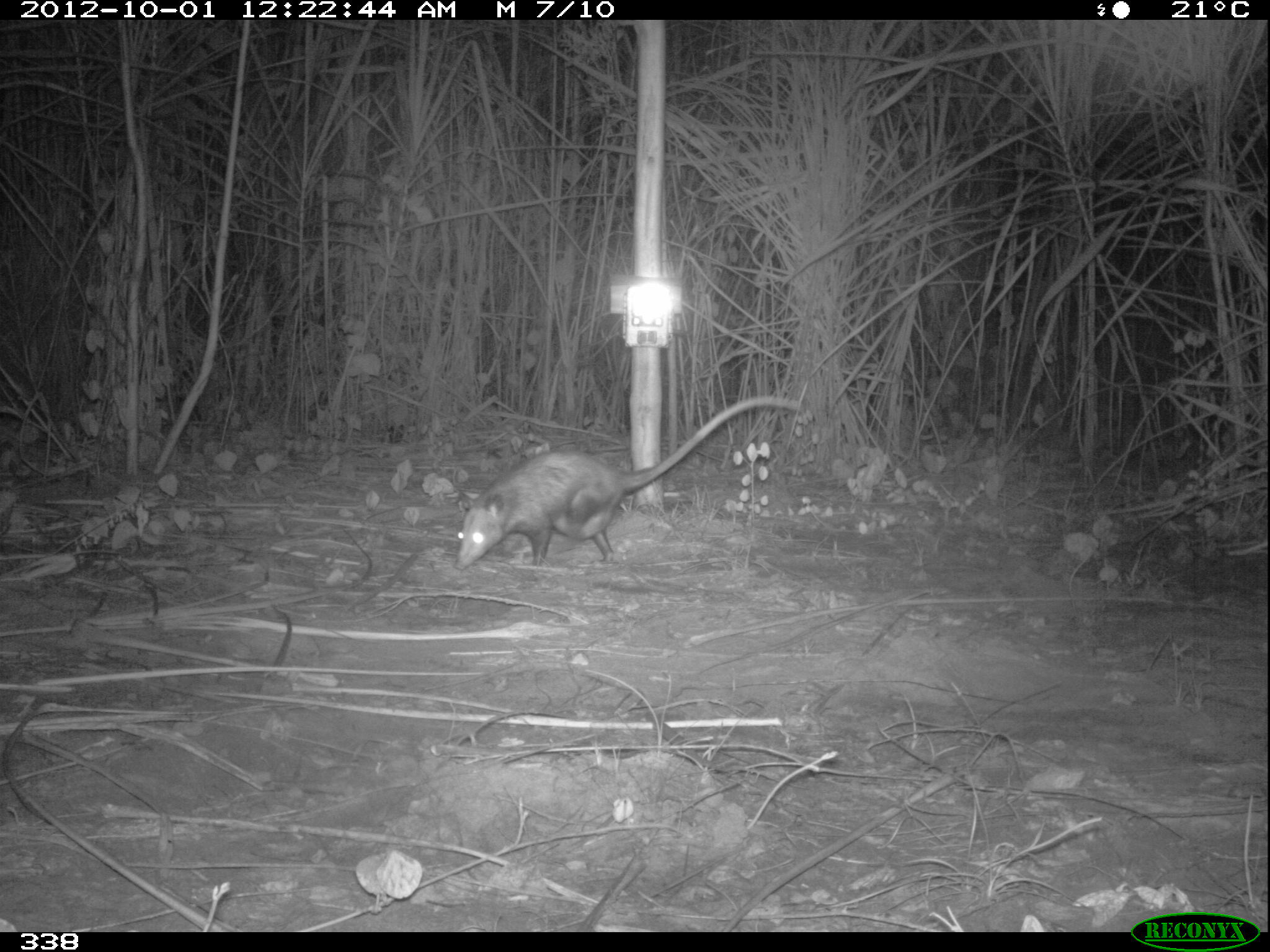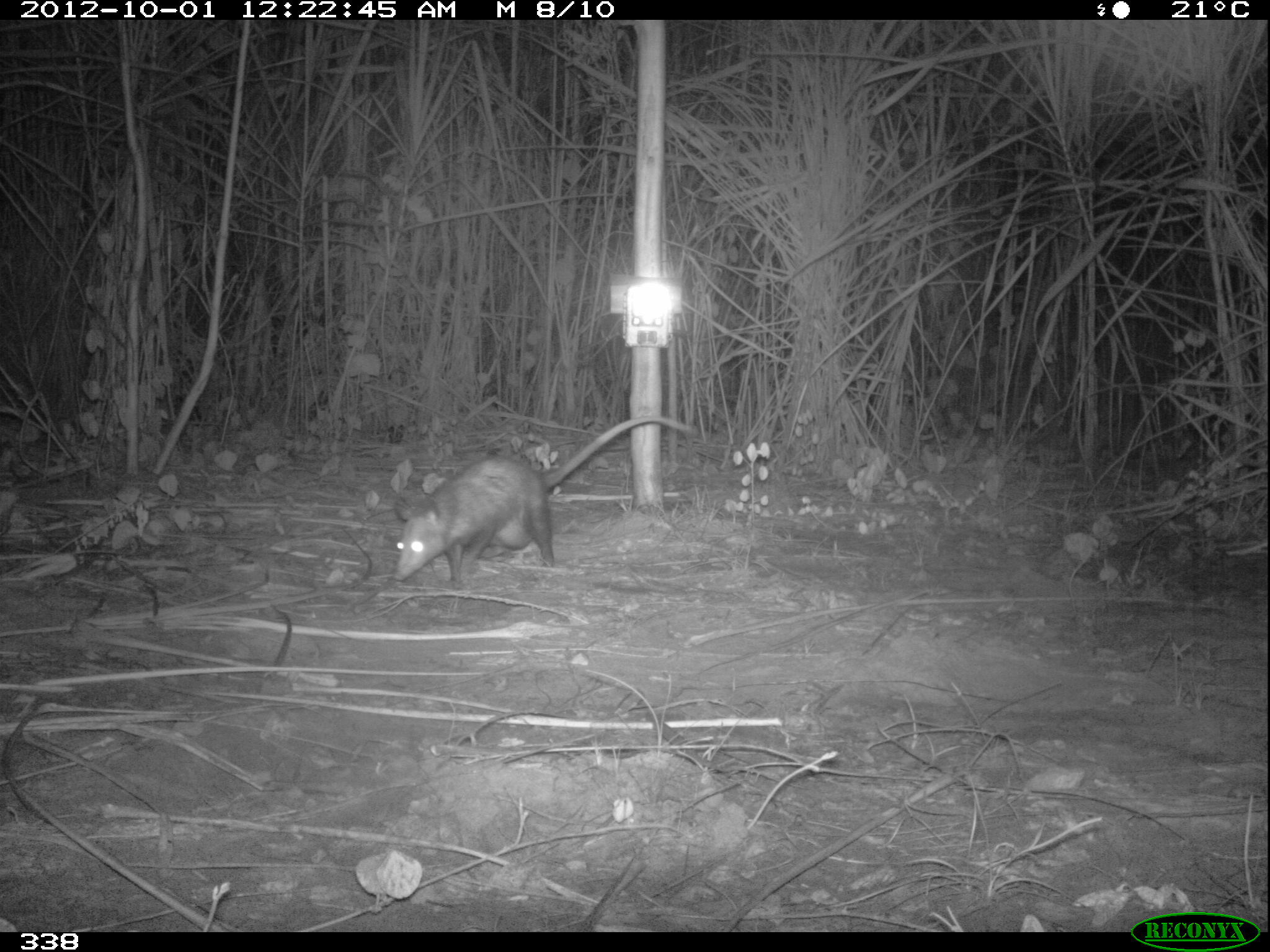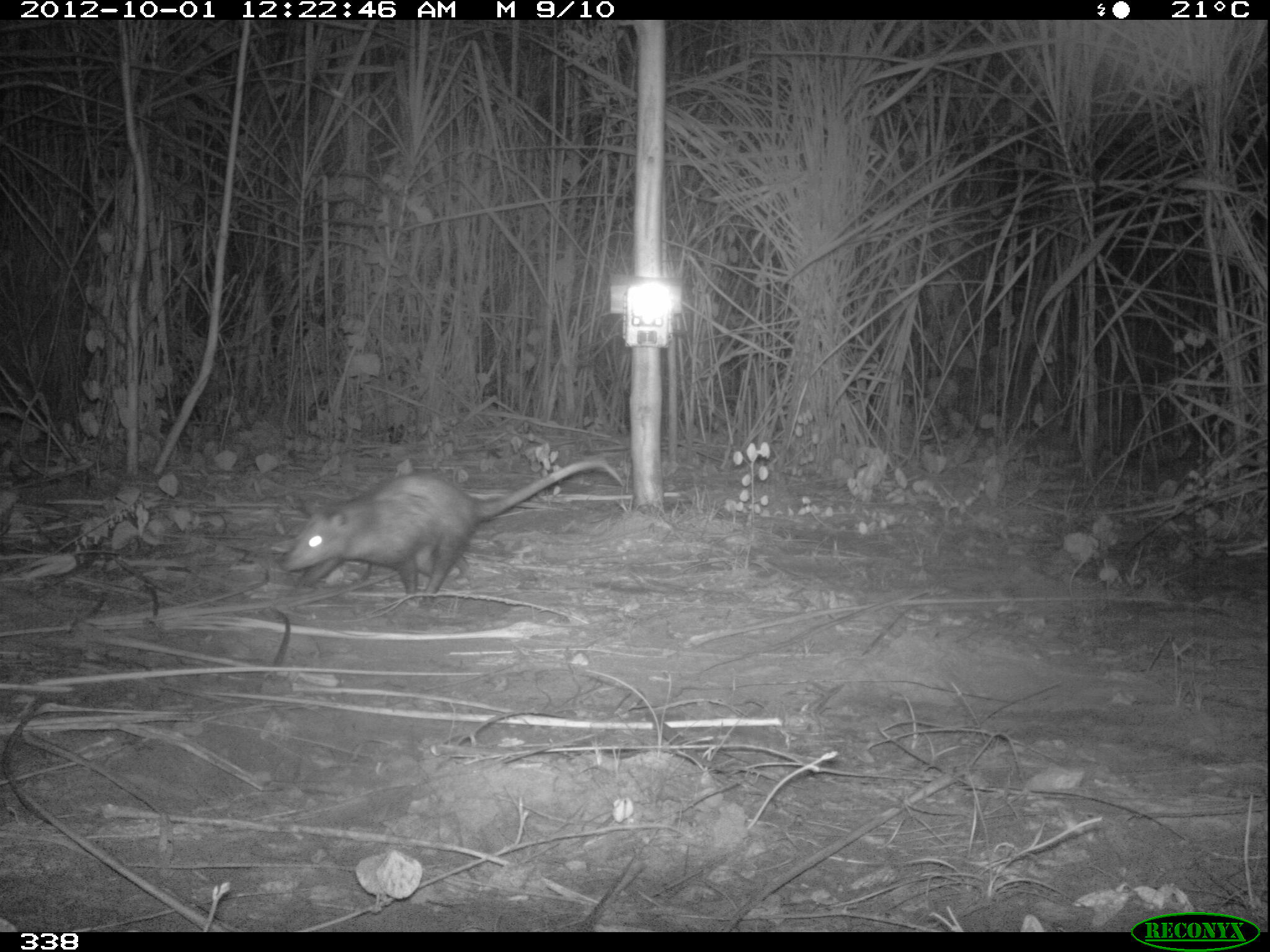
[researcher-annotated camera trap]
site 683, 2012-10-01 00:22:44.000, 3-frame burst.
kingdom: Animalia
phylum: Chordata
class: Mammalia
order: Didelphimorphia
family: Didelphidae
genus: Didelphis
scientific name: Didelphis marsupialis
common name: southern opossum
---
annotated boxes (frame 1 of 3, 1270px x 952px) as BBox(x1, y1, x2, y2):
didelphis marsupialis: BBox(452, 393, 803, 571)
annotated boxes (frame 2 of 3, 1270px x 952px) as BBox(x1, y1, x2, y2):
didelphis marsupialis: BBox(391, 413, 699, 589)